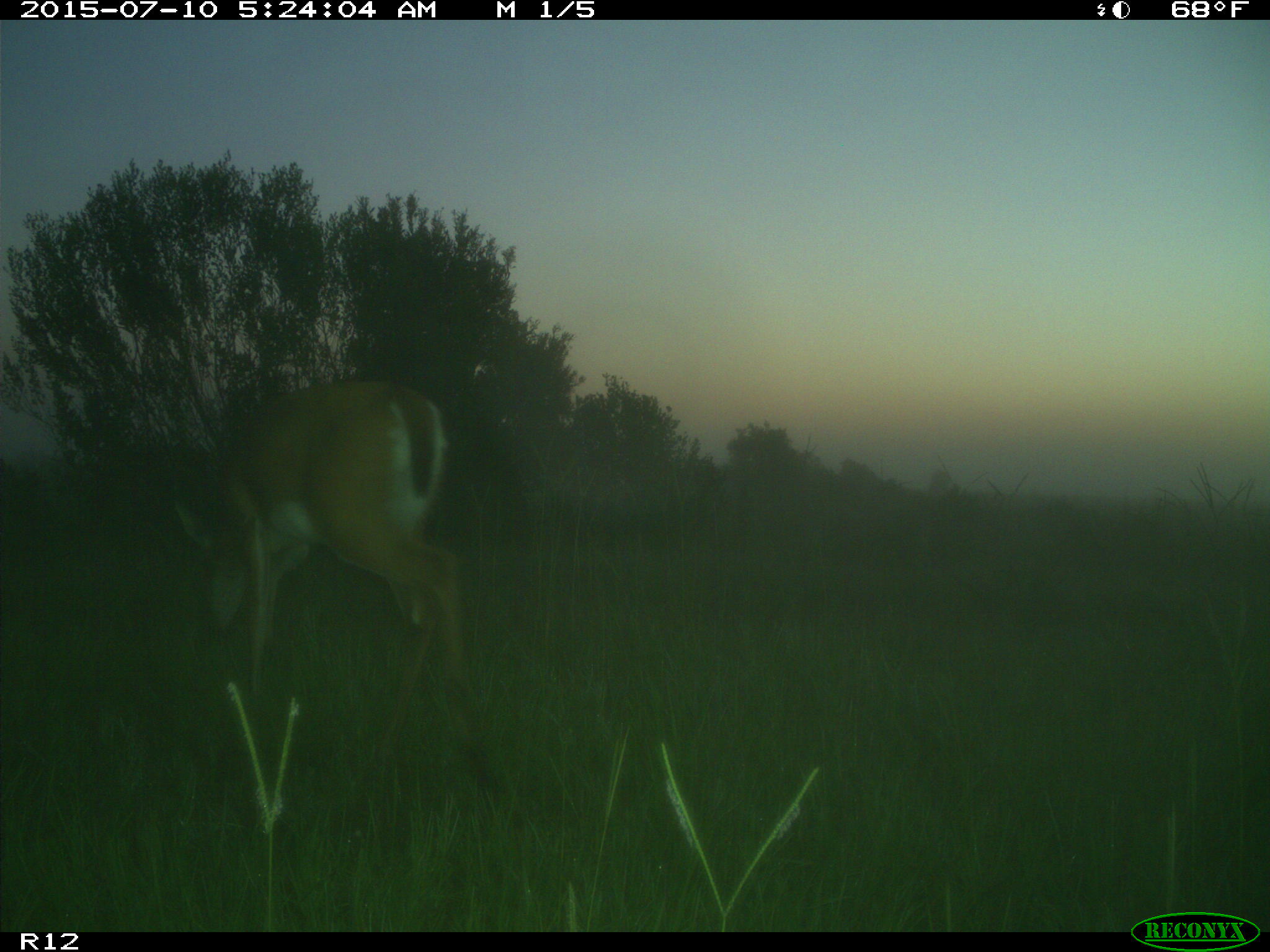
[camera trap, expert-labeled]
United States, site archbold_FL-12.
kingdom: Animalia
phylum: Chordata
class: Mammalia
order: Artiodactyla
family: Cervidae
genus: Odocoileus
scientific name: Odocoileus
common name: deer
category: unidentified deer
Unidentified deer (deer) (Odocoileus).